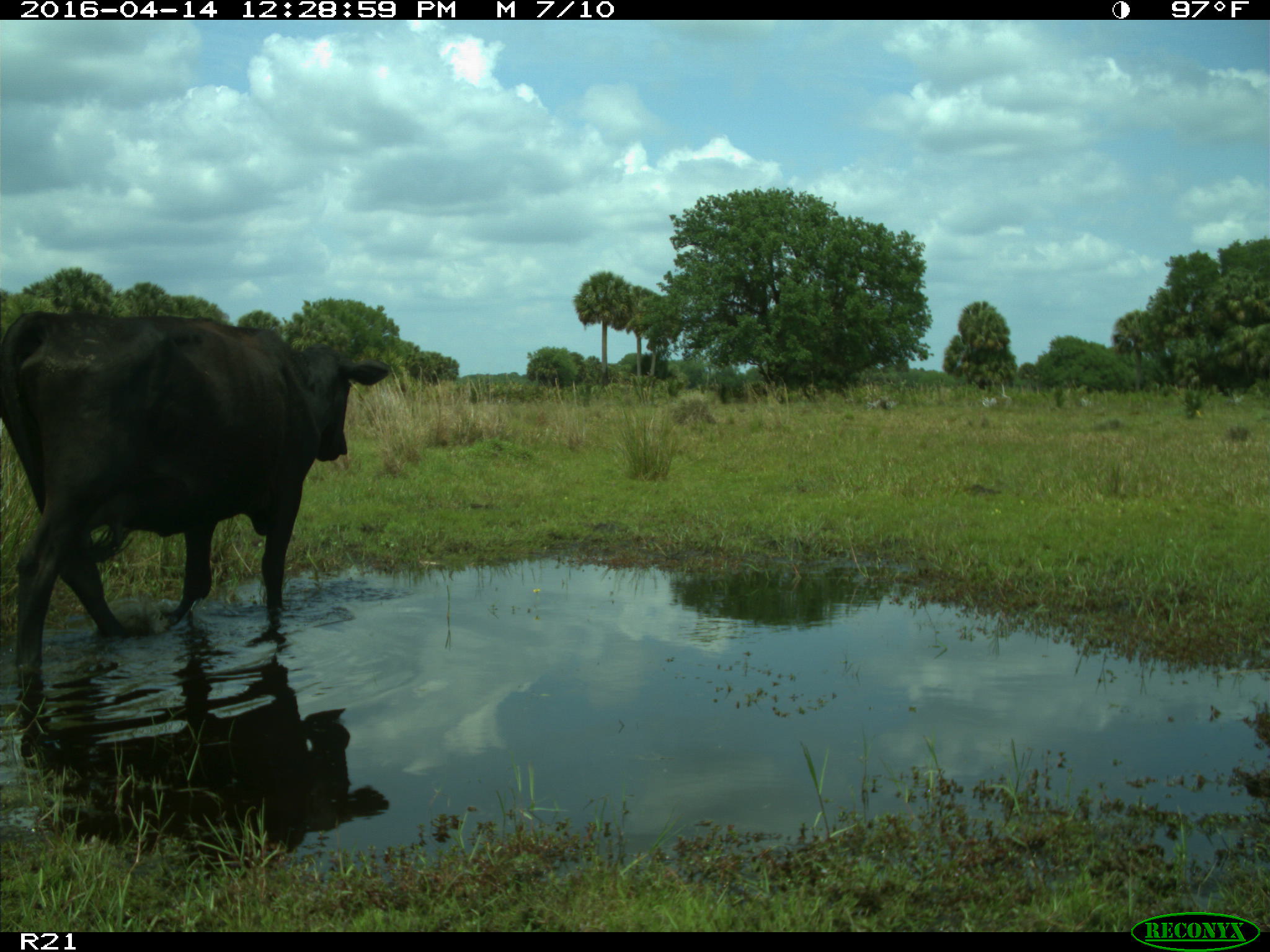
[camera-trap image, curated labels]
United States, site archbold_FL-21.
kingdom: Animalia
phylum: Chordata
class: Mammalia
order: Artiodactyla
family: Bovidae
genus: Bos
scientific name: Bos taurus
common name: domestic cow